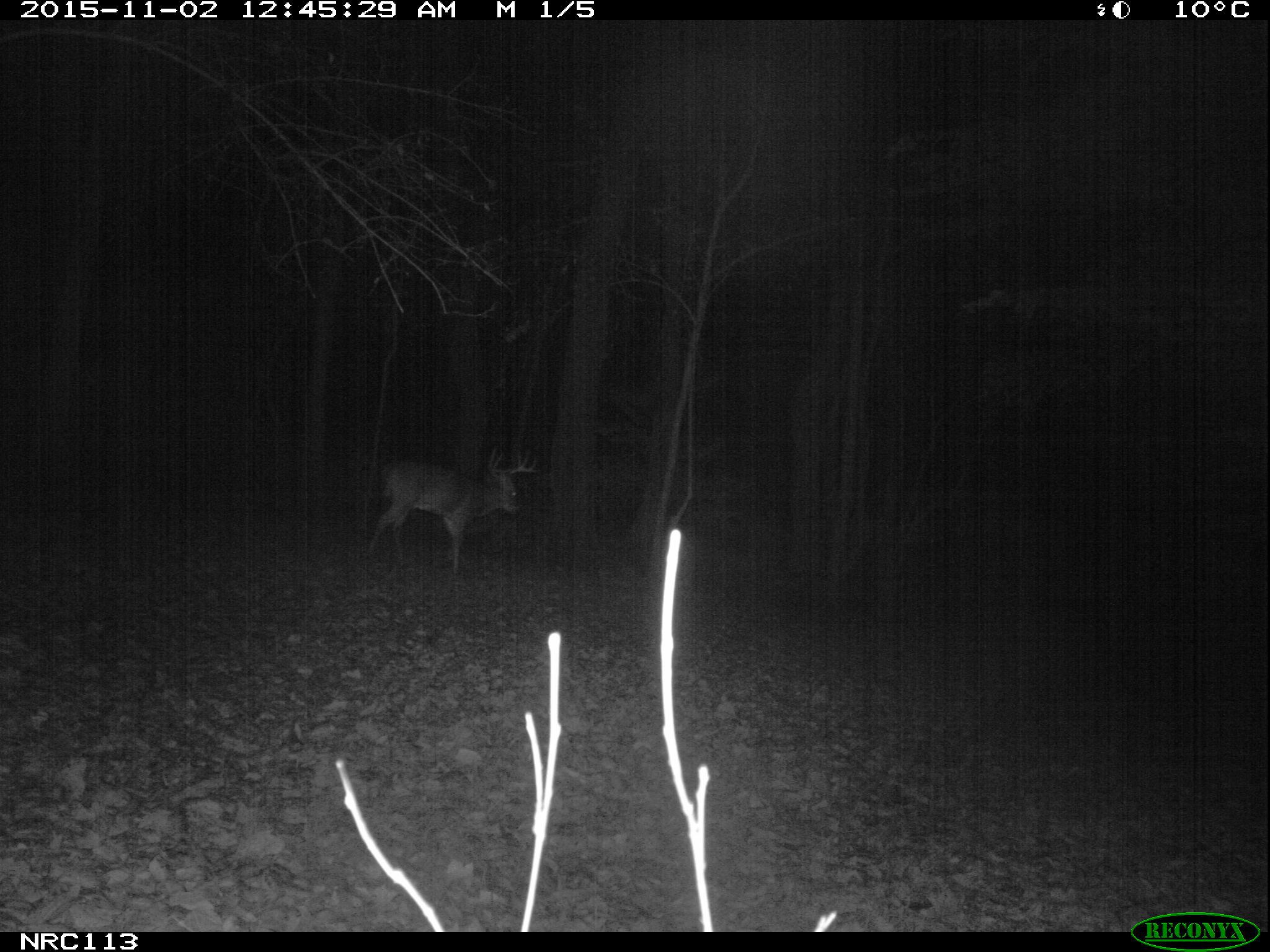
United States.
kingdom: Animalia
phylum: Chordata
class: Mammalia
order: Artiodactyla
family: Cervidae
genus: Odocoileus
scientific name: Odocoileus virginianus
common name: white-tailed deer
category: White Tailed Deer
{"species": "White Tailed Deer (white-tailed deer) (Odocoileus virginianus)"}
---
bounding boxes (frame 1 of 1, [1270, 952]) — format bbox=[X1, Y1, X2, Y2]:
White Tailed Deer: bbox=[351, 435, 544, 583]